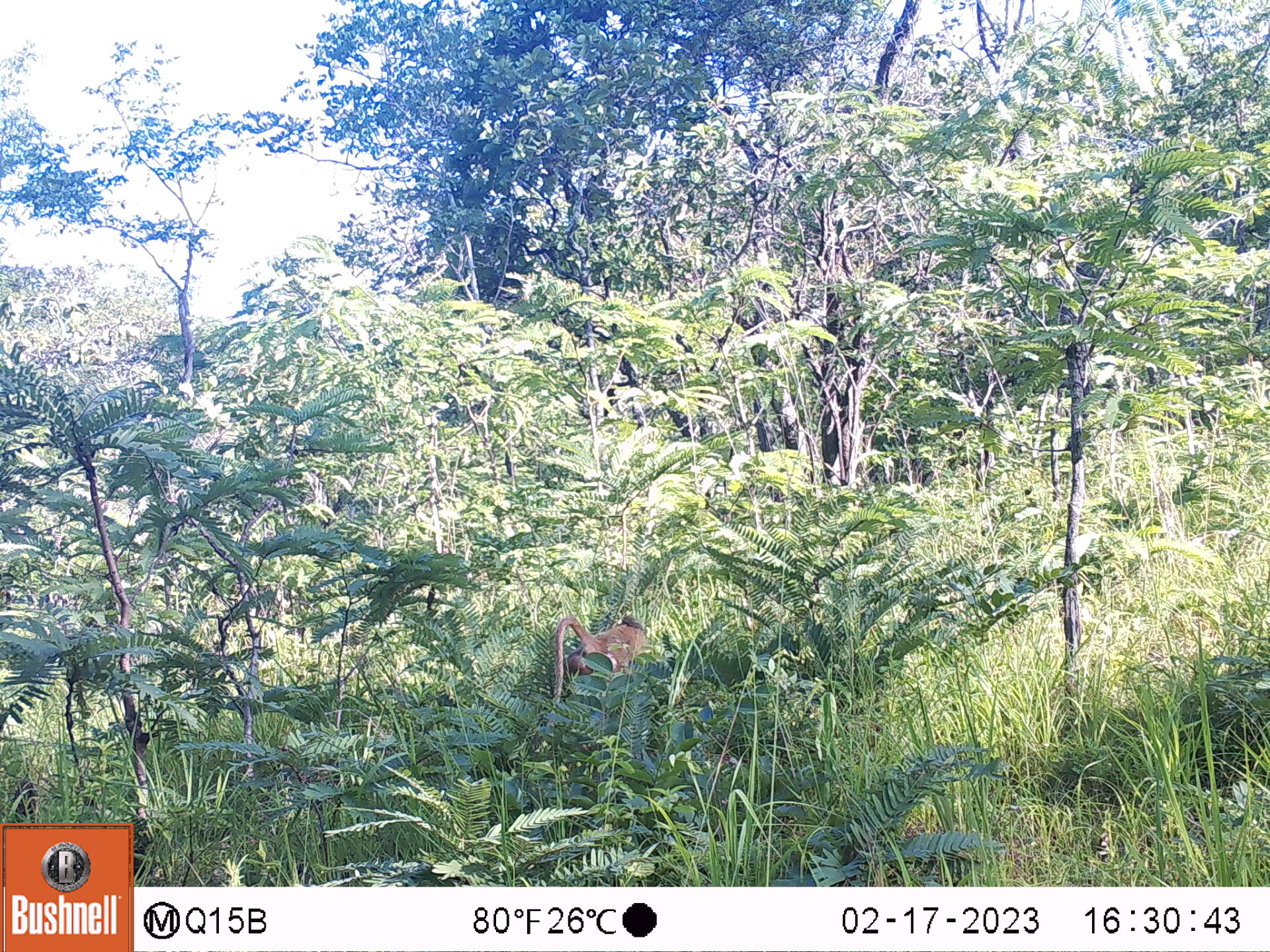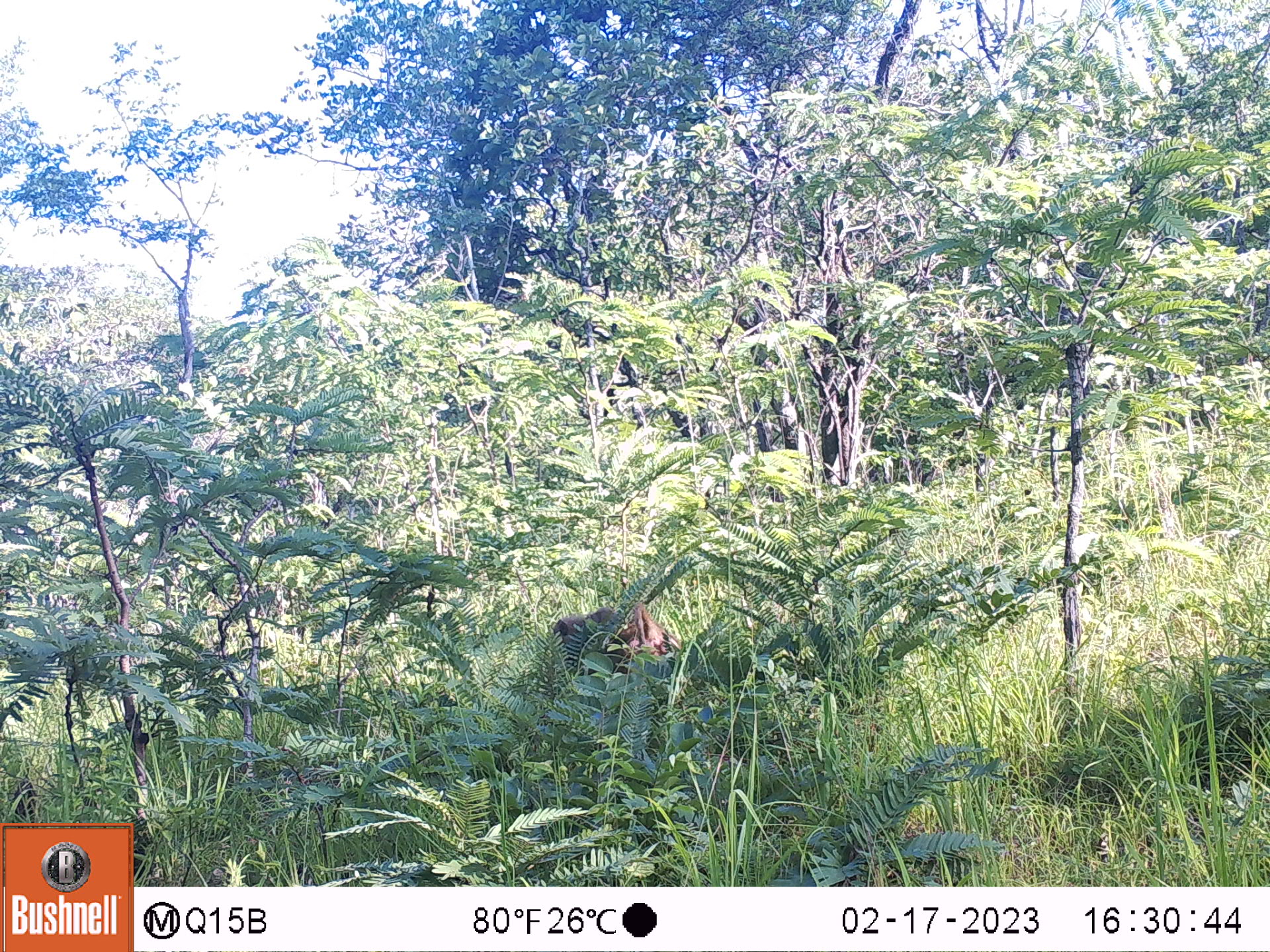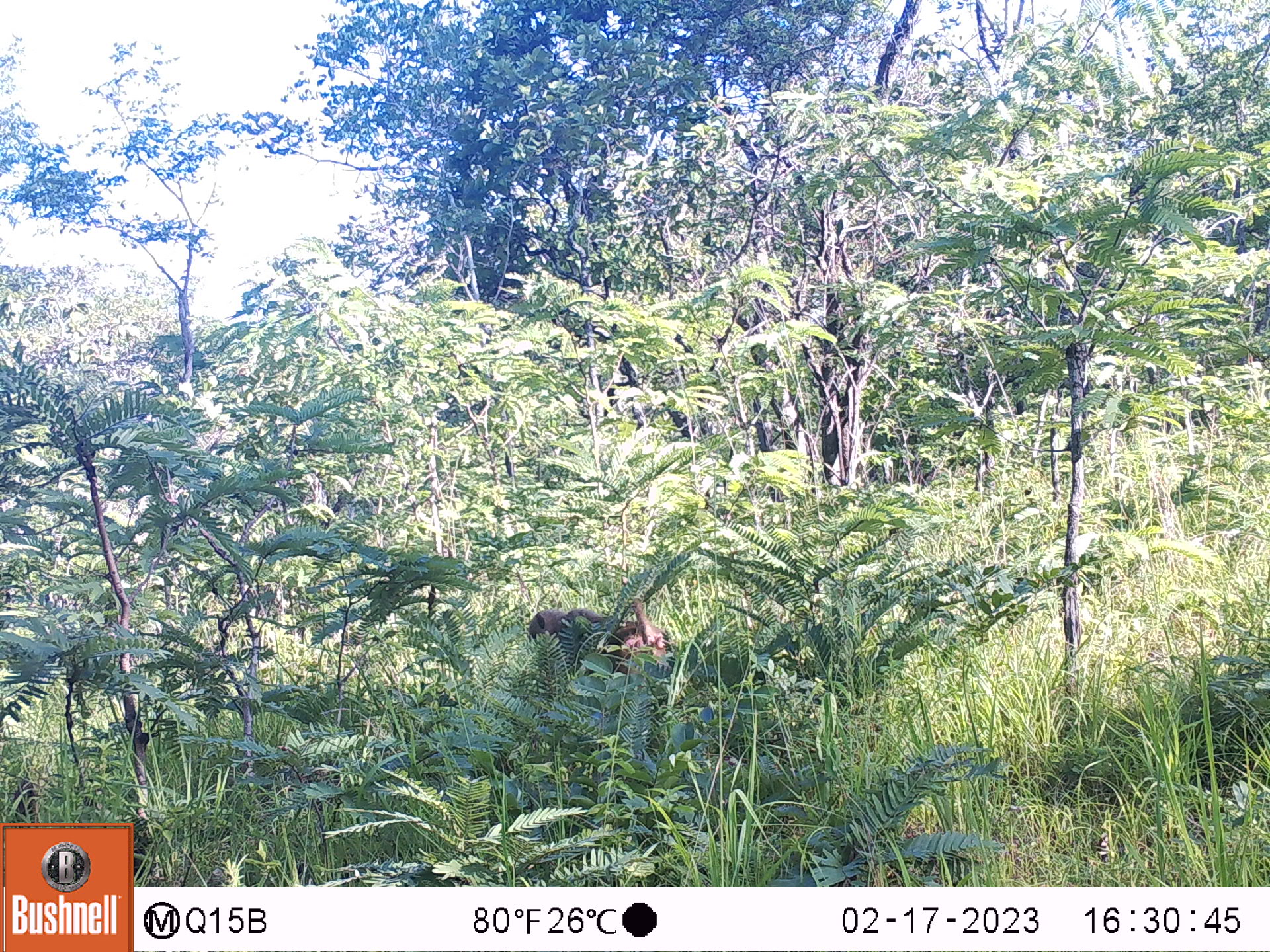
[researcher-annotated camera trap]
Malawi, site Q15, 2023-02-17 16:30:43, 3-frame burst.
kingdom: Animalia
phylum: Chordata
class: Mammalia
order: Primates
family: Cercopithecidae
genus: Papio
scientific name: Papio cynocephalus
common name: yellow baboon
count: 1